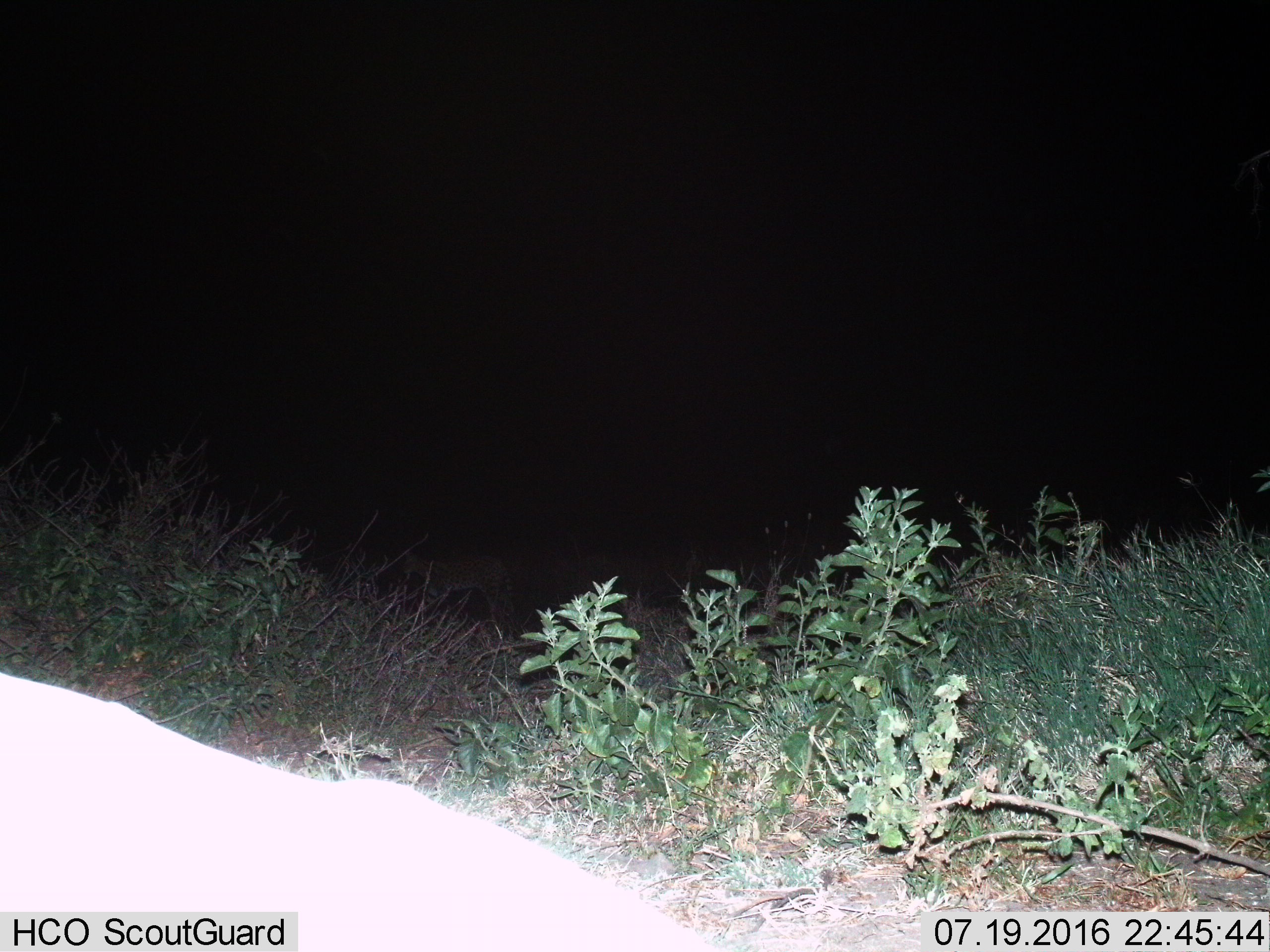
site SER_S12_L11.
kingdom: Animalia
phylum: Chordata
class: Mammalia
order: Carnivora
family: Felidae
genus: Leptailurus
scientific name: Leptailurus serval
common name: serval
Serval (Leptailurus serval), count 1. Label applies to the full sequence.